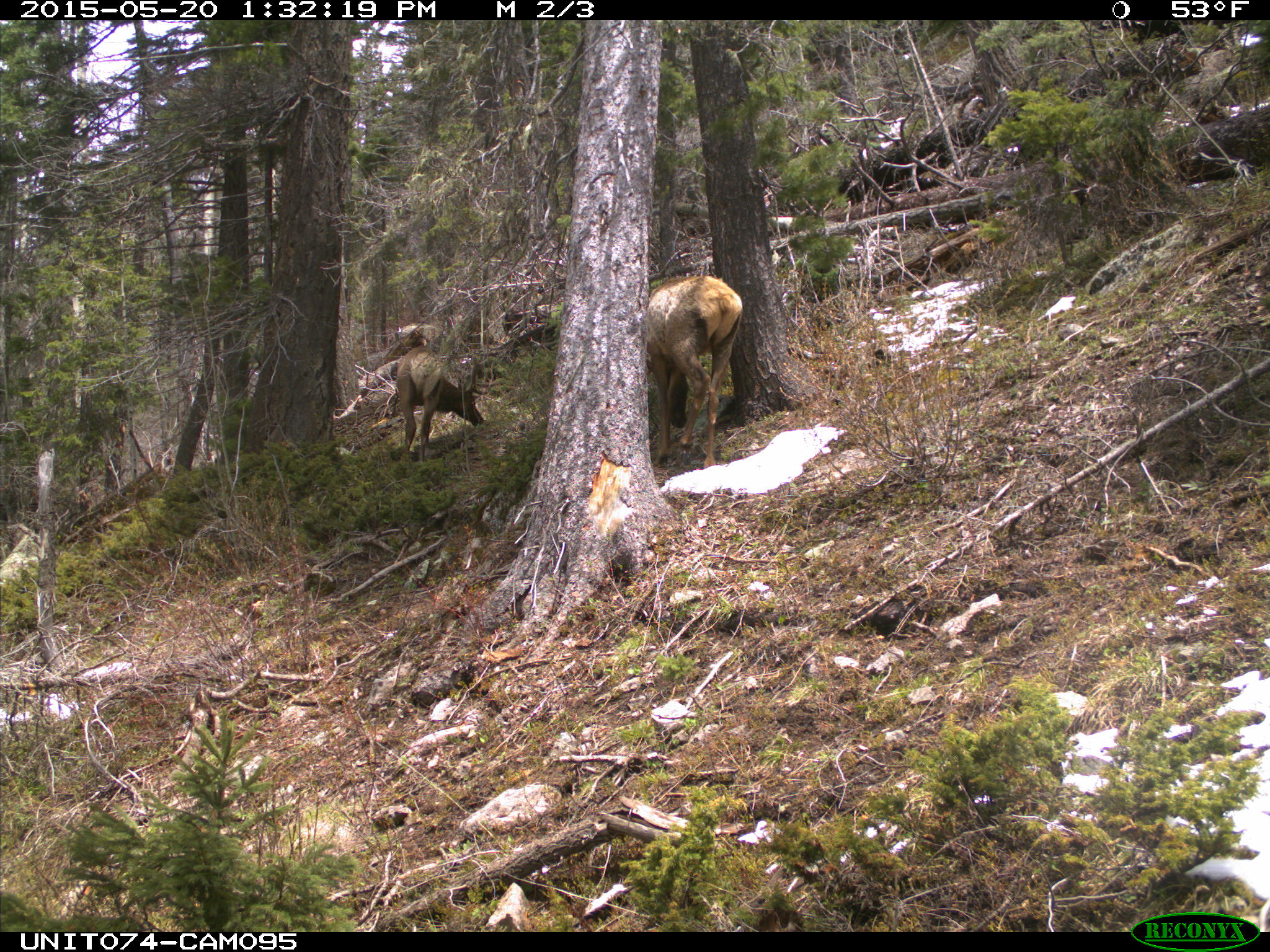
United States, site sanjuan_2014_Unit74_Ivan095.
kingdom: Animalia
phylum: Chordata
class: Mammalia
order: Artiodactyla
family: Cervidae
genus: Cervus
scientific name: Cervus elaphus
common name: red deer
Cervus elaphus (red deer).